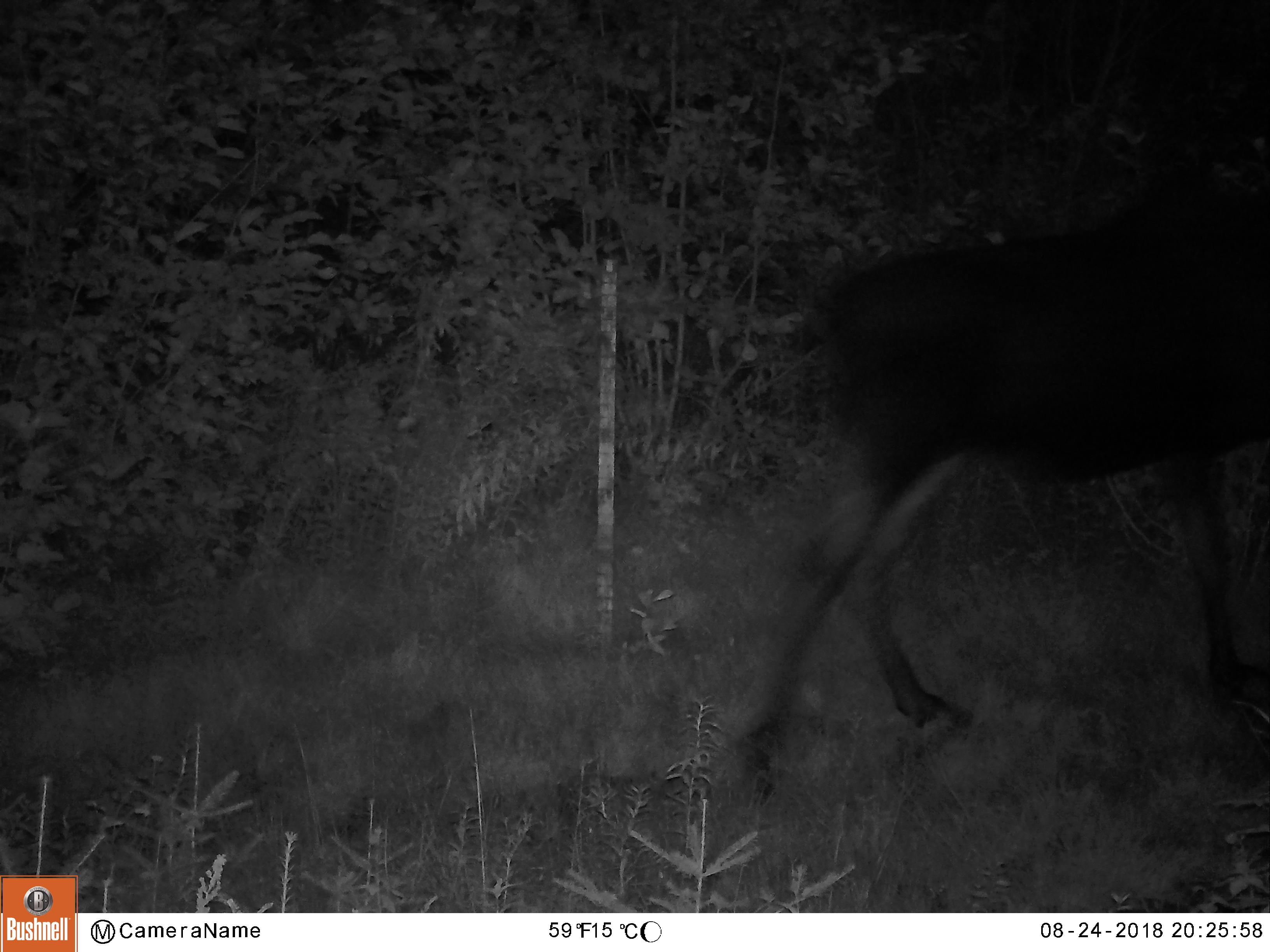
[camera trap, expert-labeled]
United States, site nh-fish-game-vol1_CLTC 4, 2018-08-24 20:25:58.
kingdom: Animalia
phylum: Chordata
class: Mammalia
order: Artiodactyla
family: Cervidae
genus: Alces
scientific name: Alces alces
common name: moose